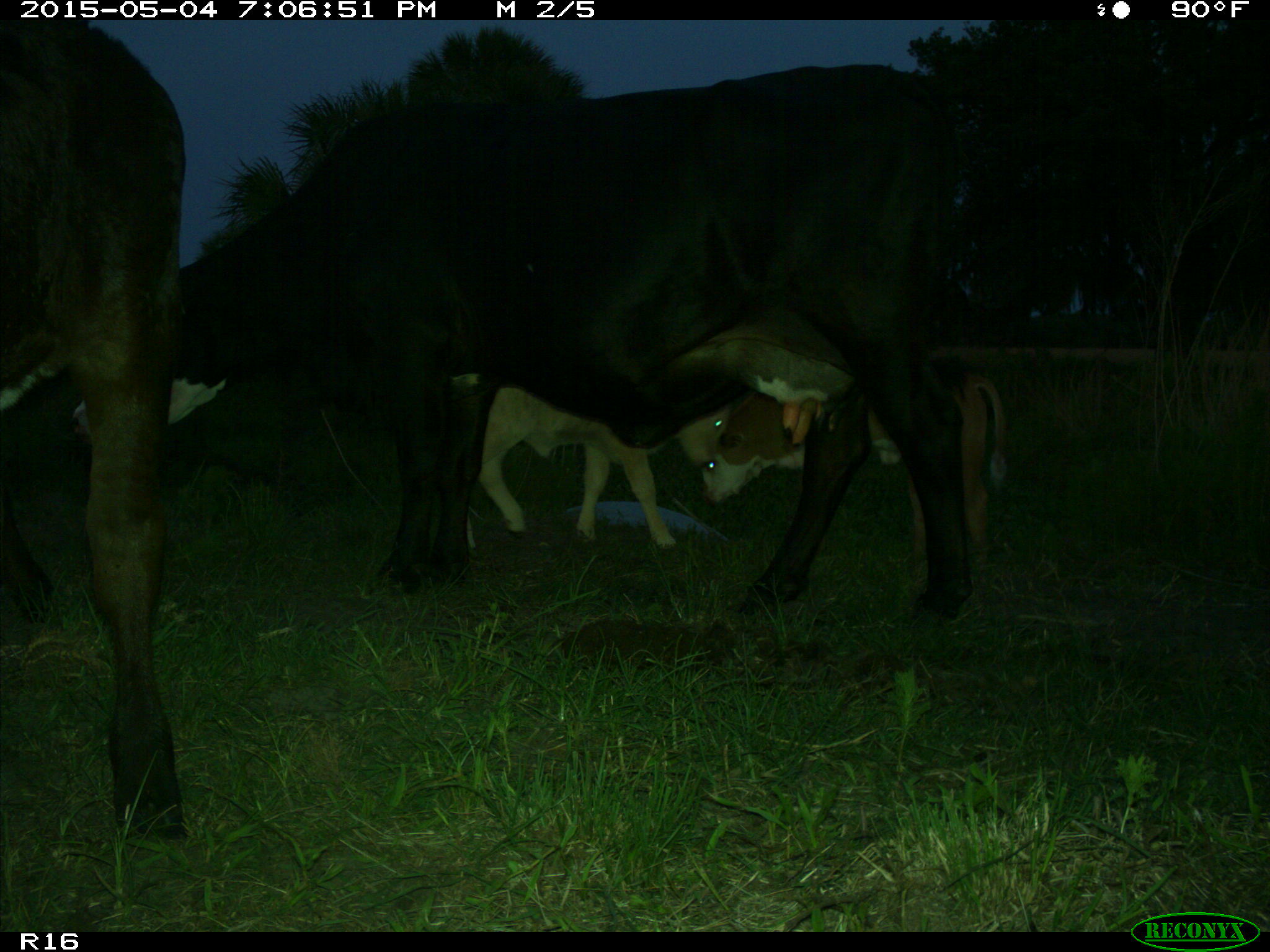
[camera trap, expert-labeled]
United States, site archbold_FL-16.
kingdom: Animalia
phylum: Chordata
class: Mammalia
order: Artiodactyla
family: Bovidae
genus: Bos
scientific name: Bos taurus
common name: domestic cow